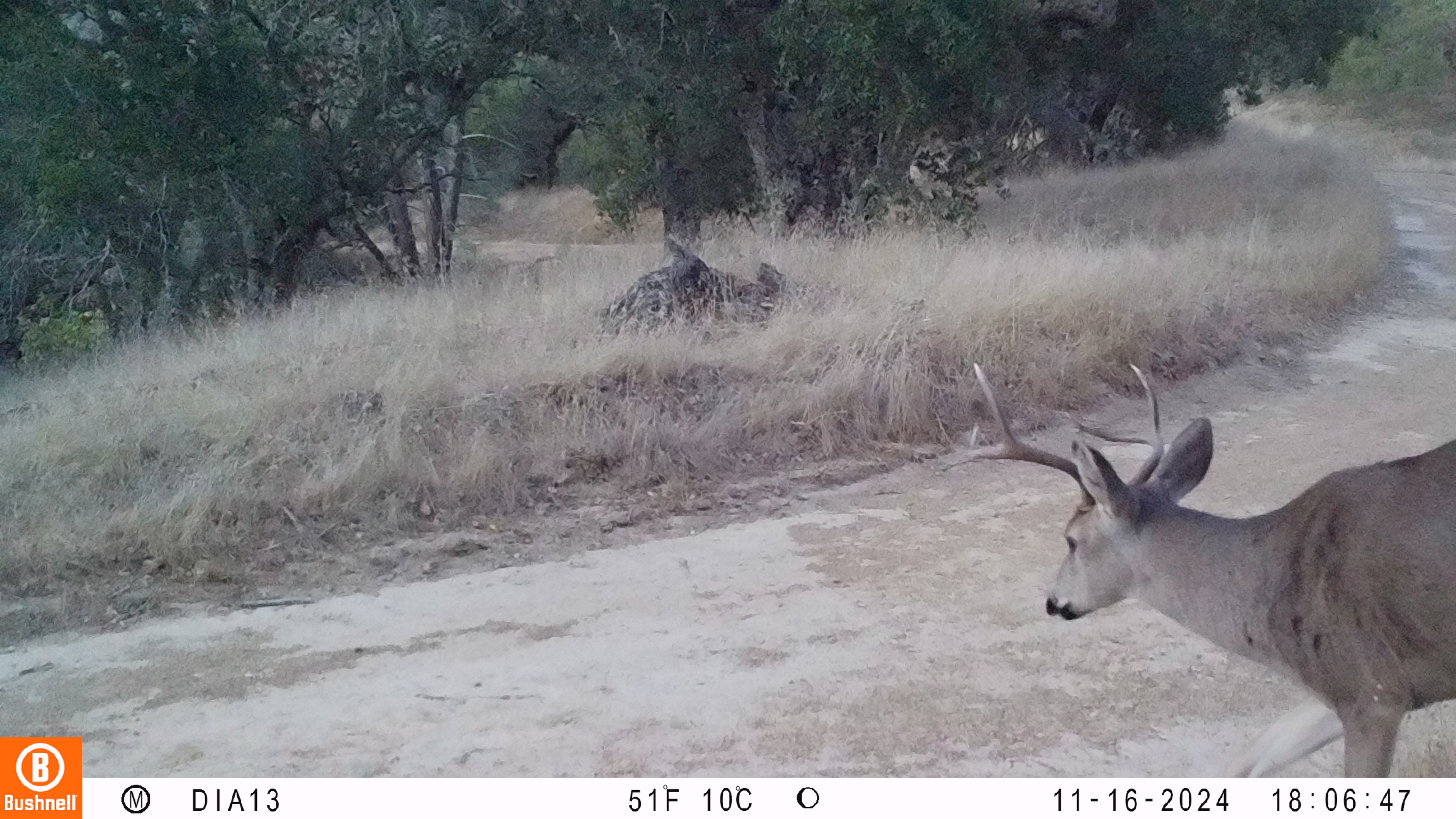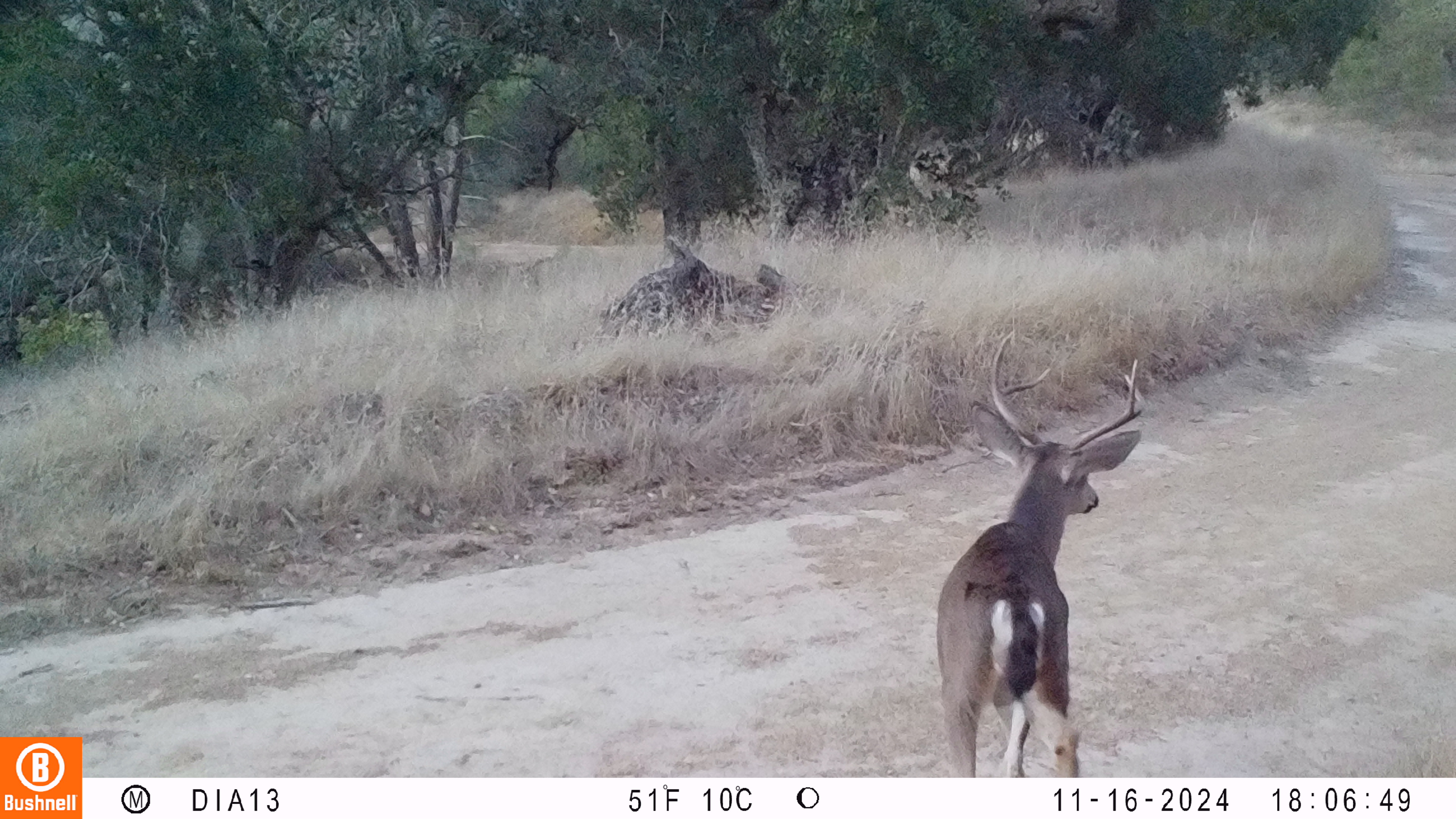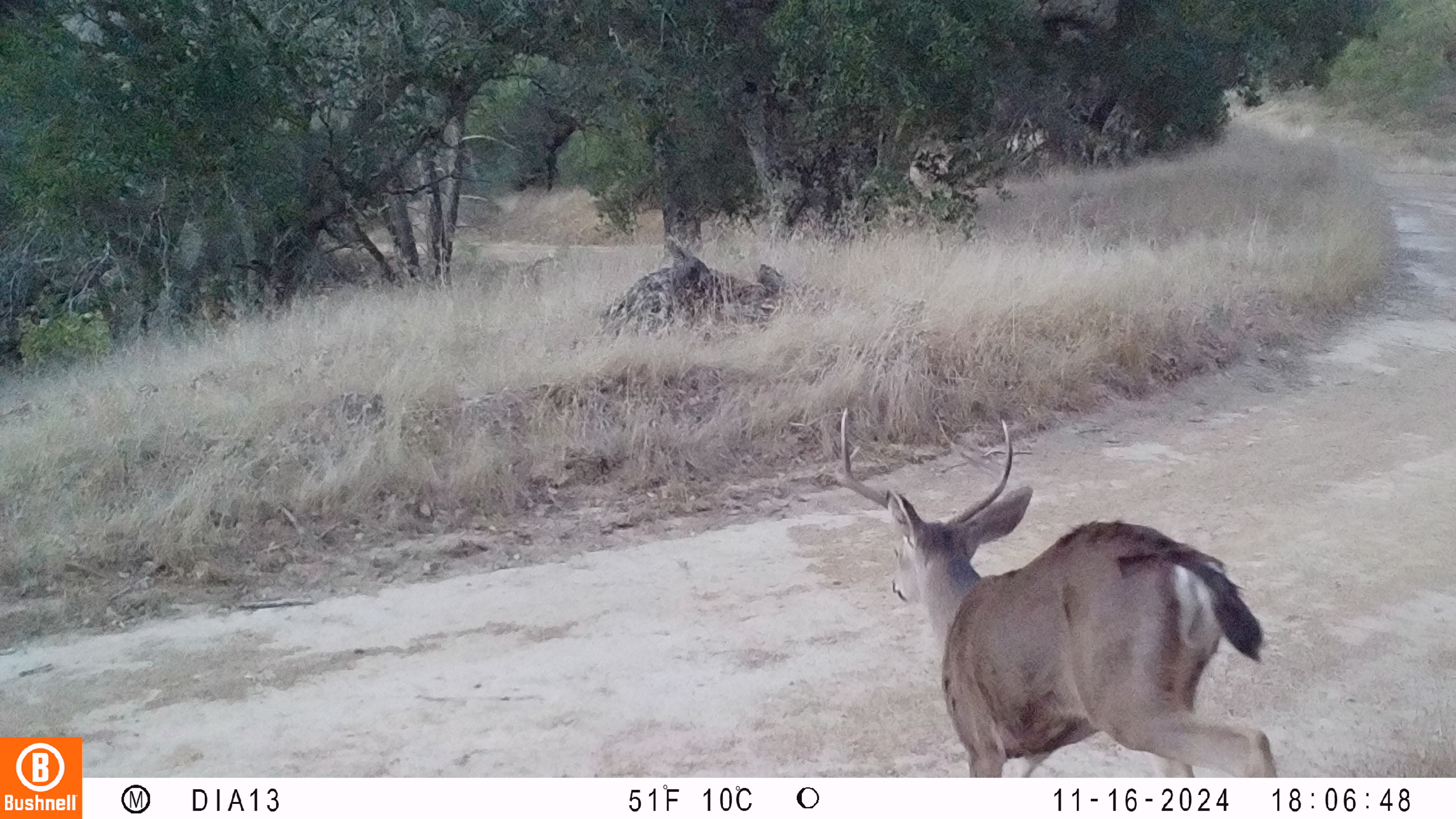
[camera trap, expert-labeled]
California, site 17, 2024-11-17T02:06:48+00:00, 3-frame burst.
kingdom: Animalia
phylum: Chordata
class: Mammalia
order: Artiodactyla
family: Cervidae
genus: Odocoileus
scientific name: Odocoileus hemionus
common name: mule deer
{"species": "mule deer (Odocoileus hemionus)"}